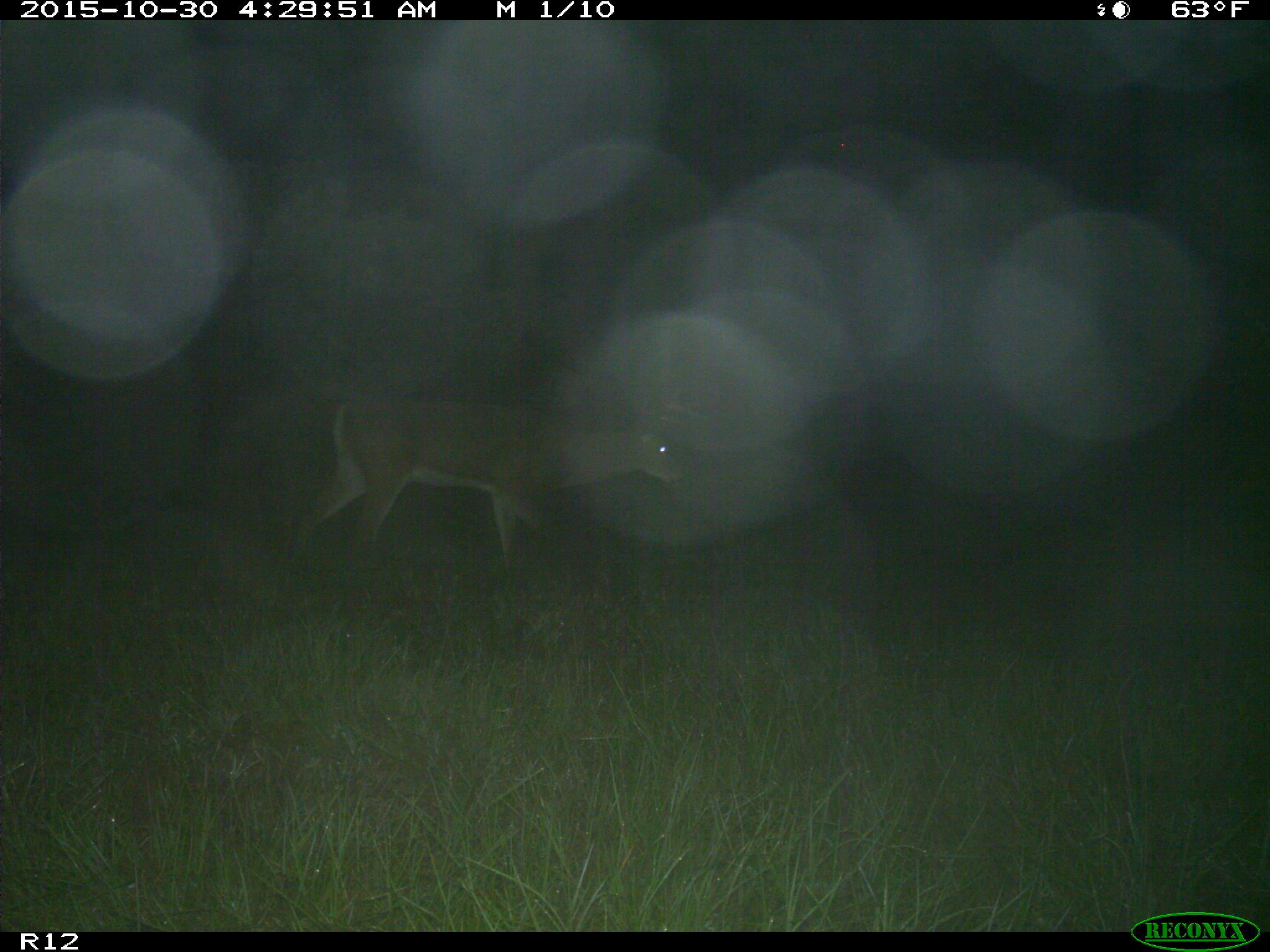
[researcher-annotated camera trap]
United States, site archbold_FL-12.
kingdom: Animalia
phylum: Chordata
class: Mammalia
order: Artiodactyla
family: Cervidae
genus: Odocoileus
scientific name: Odocoileus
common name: deer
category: unidentified deer